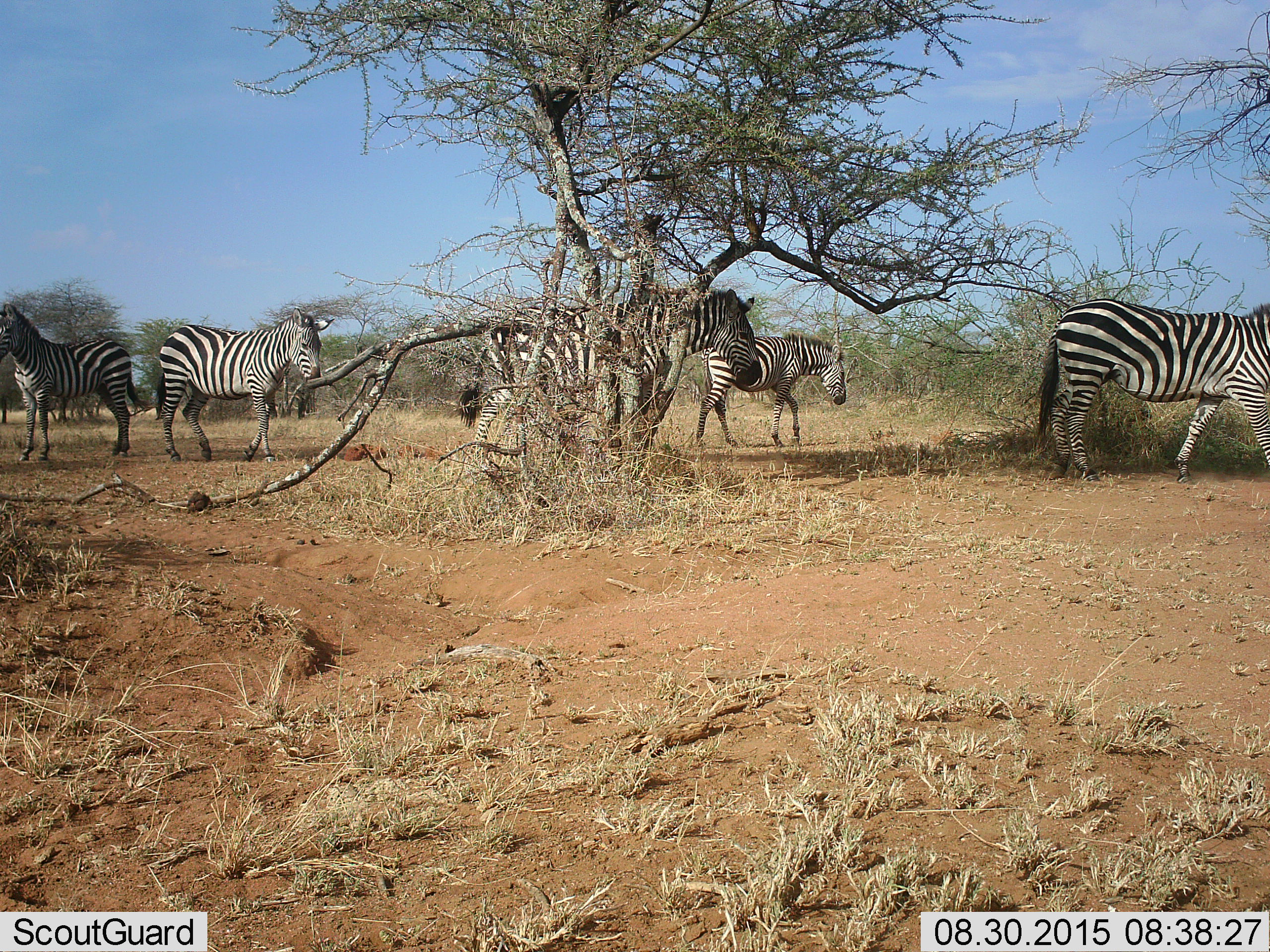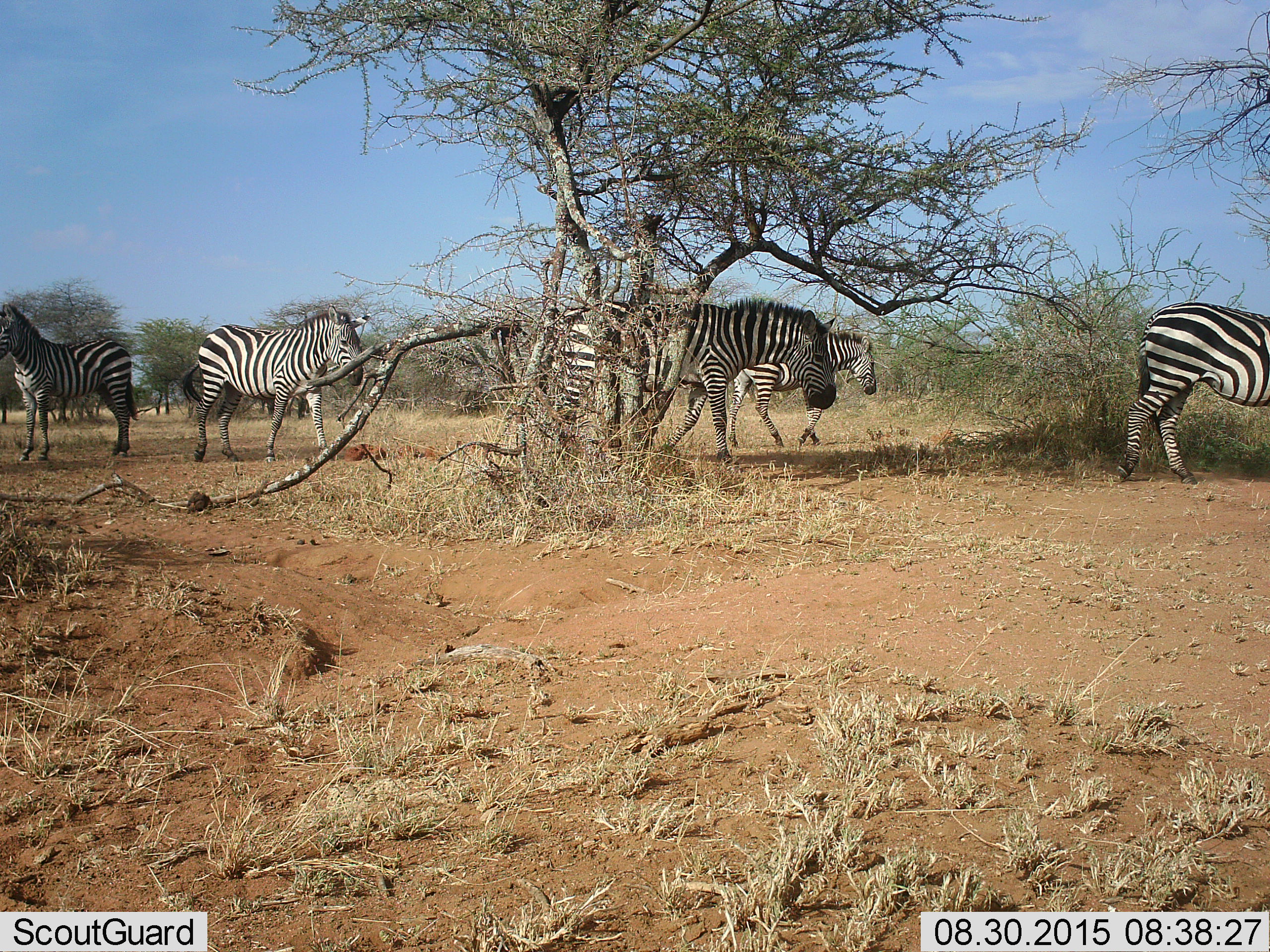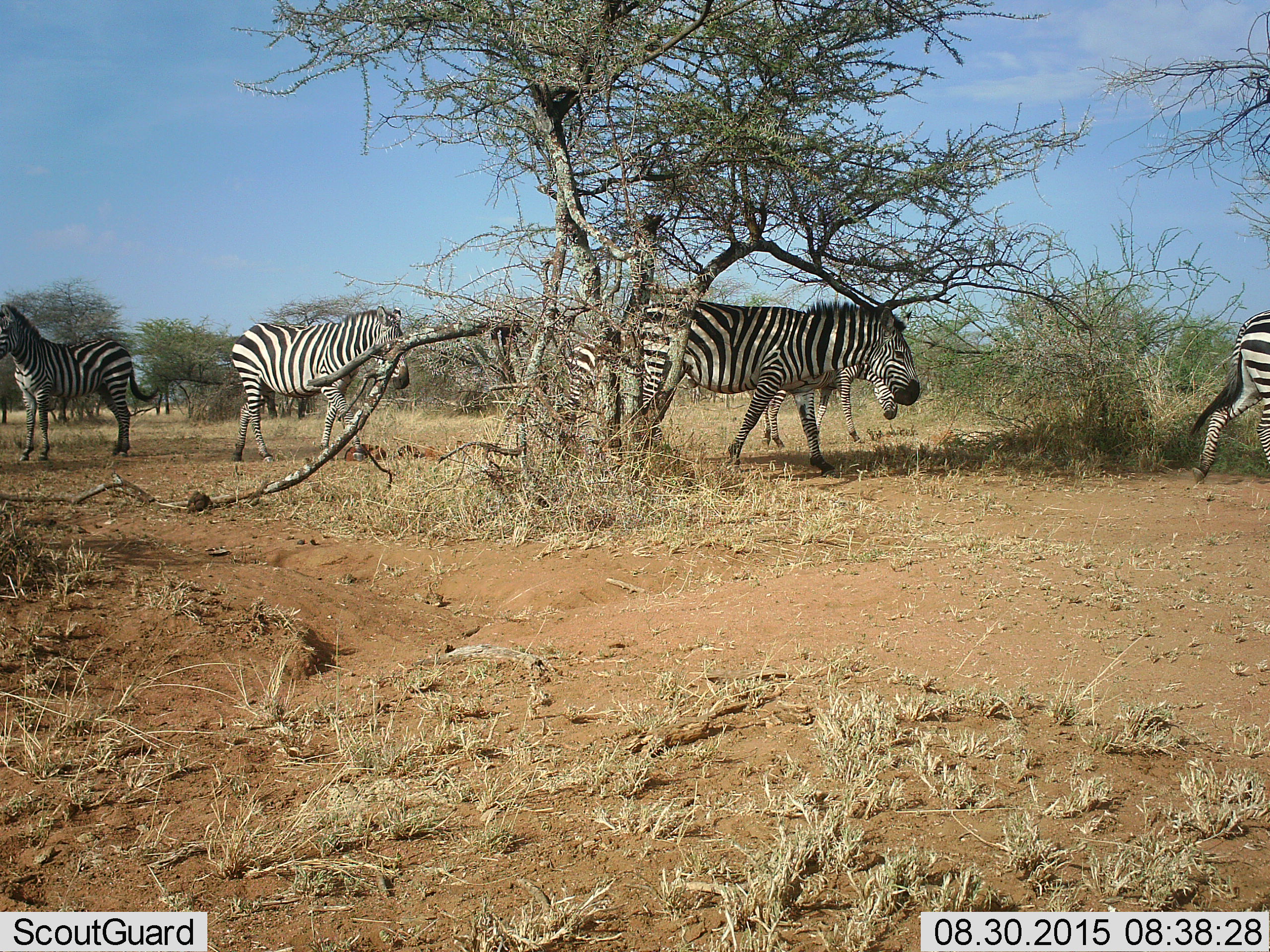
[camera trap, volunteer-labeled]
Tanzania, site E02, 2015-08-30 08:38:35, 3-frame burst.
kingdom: Animalia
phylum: Chordata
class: Mammalia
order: Perissodactyla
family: Equidae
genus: Equus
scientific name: Equus quagga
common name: plains zebra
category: zebra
Zebra (plains zebra) (Equus quagga), count 5. Behavior (volunteer vote fractions): standing 45%, resting 0%, moving 85%, interacting 0%. Young present (vote fraction): 10%. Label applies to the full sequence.